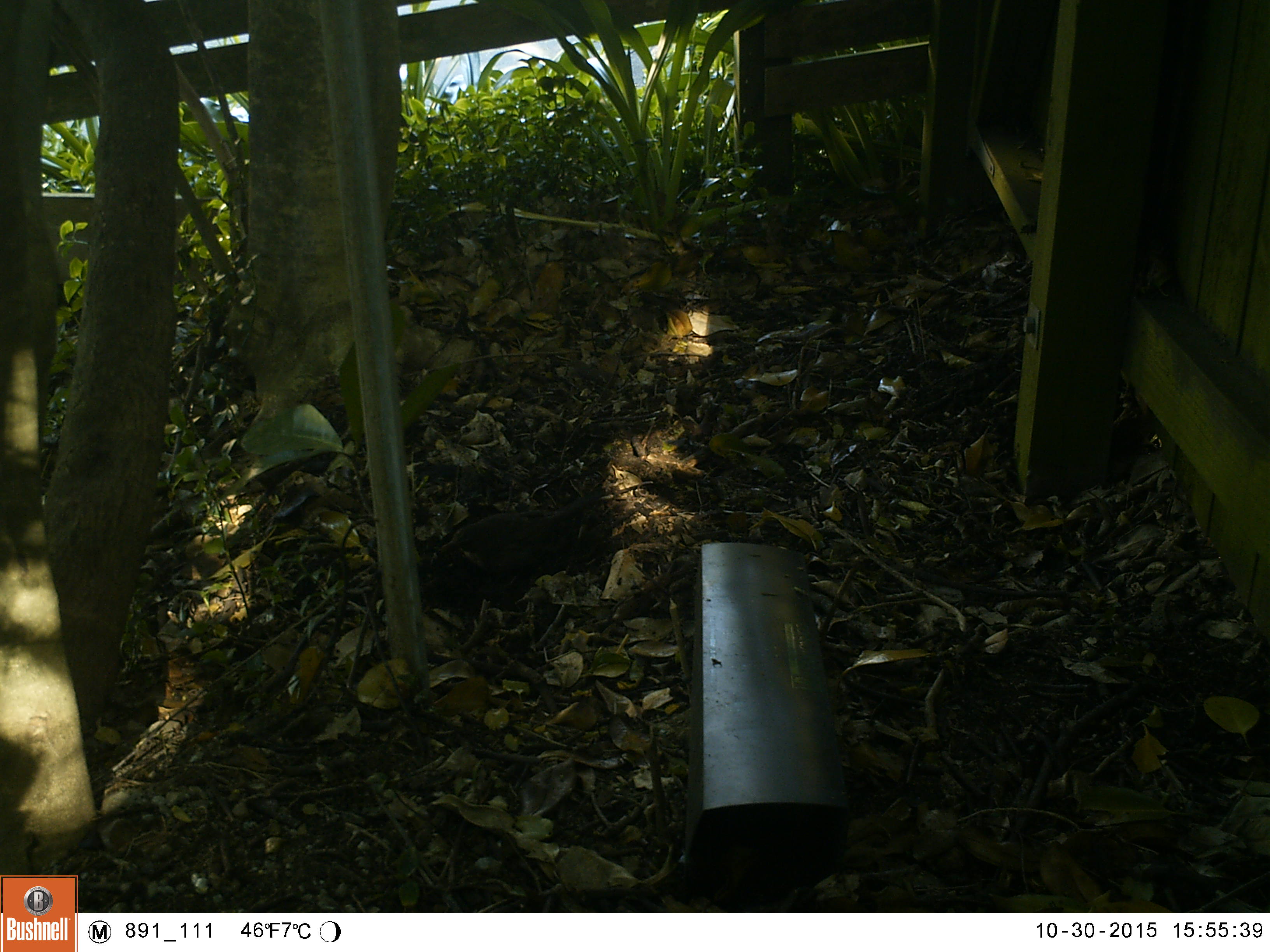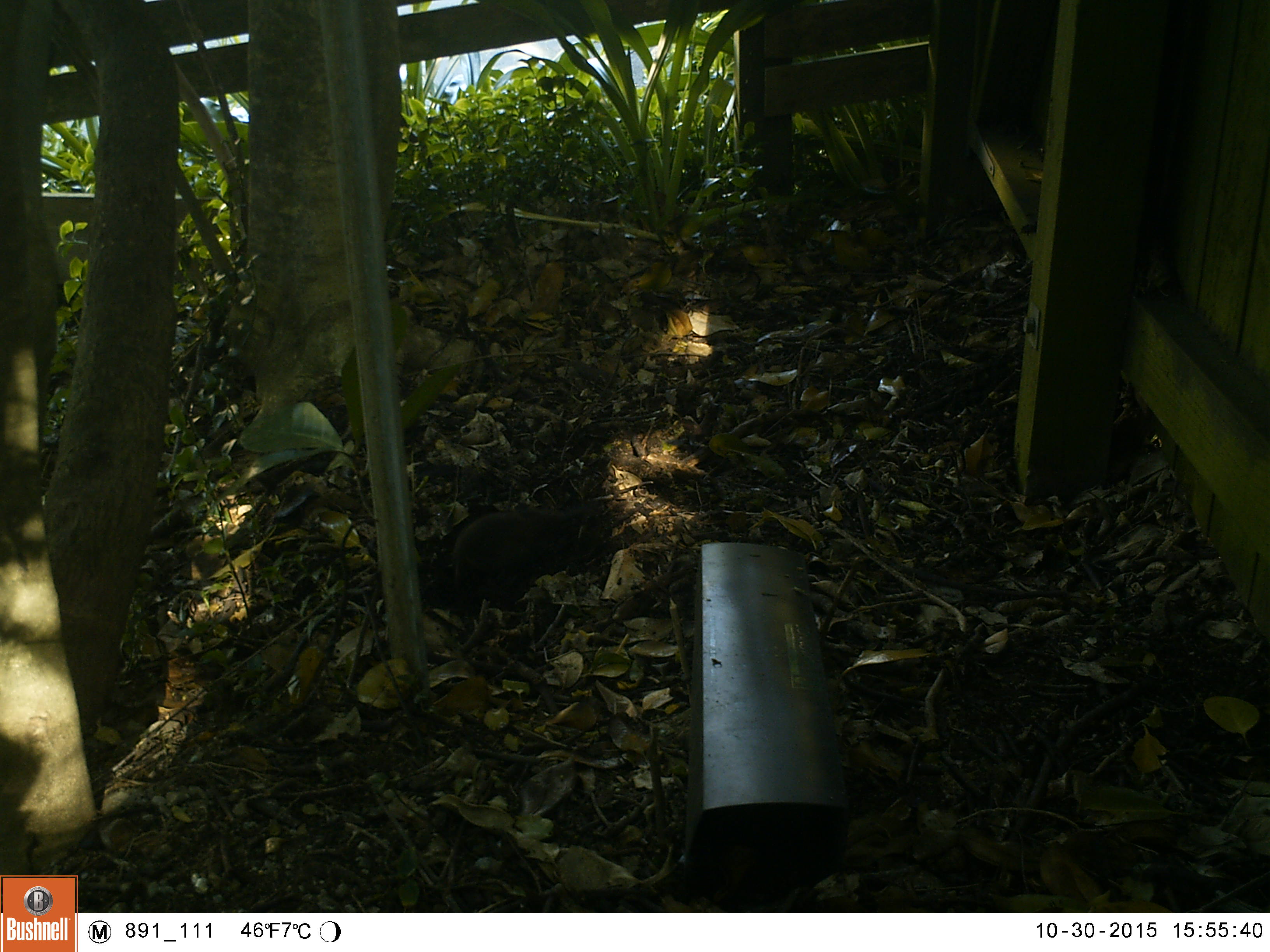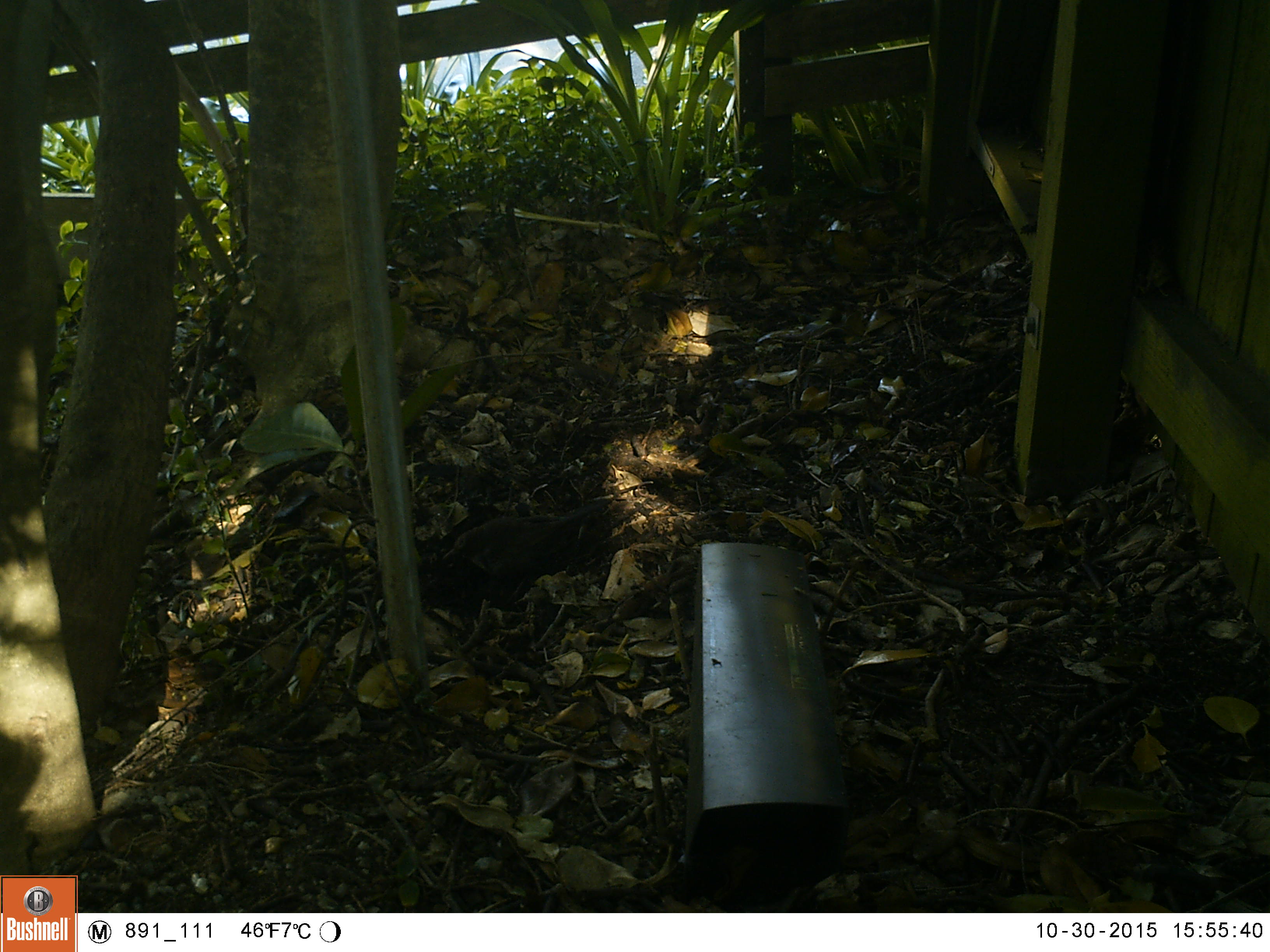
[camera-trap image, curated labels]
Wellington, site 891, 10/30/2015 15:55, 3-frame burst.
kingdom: Animalia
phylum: Chordata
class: Aves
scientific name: Aves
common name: bird